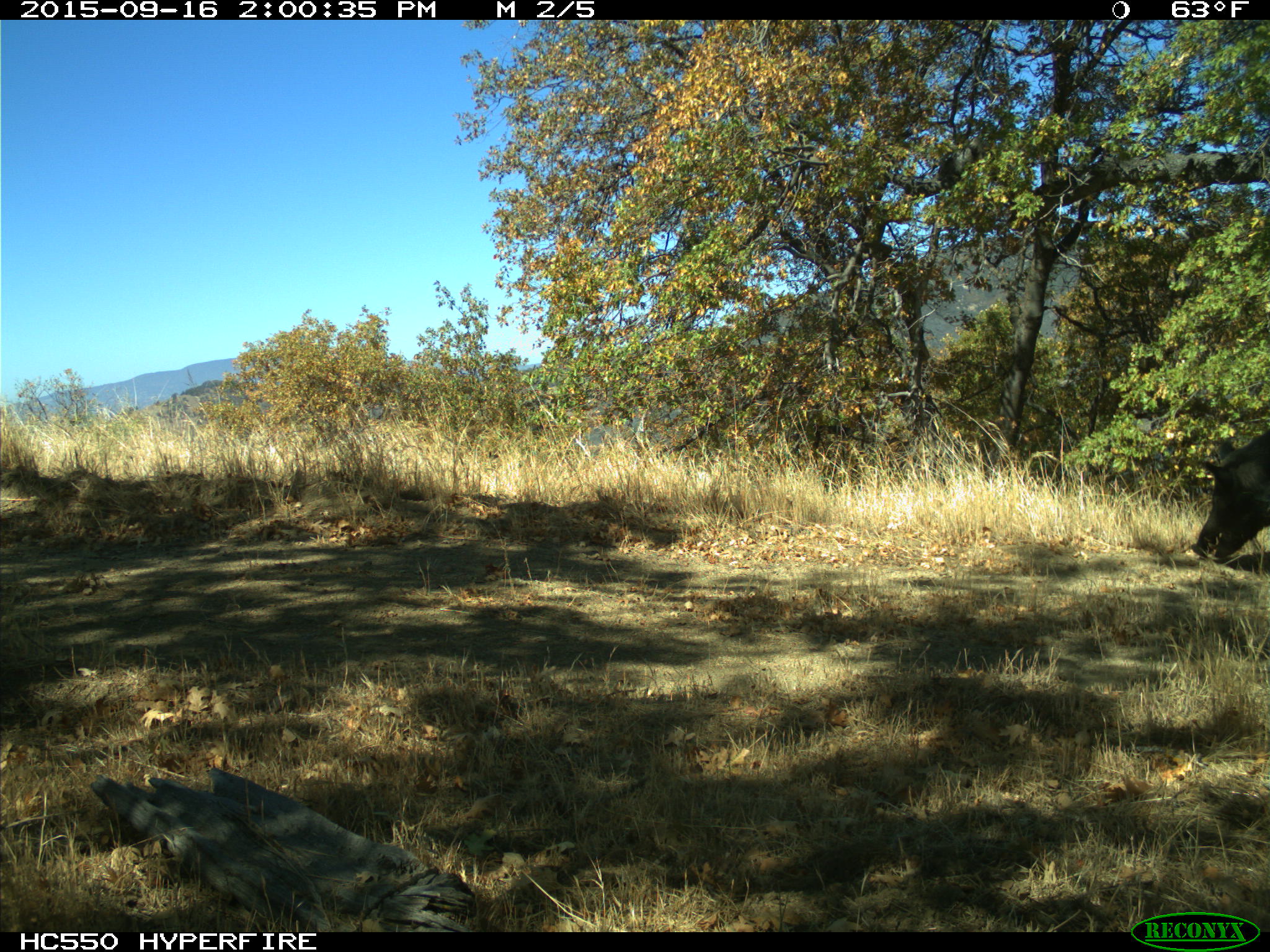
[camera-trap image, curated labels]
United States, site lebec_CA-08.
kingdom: Animalia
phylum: Chordata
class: Mammalia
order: Artiodactyla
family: Suidae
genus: Sus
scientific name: Sus scrofa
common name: wild boar